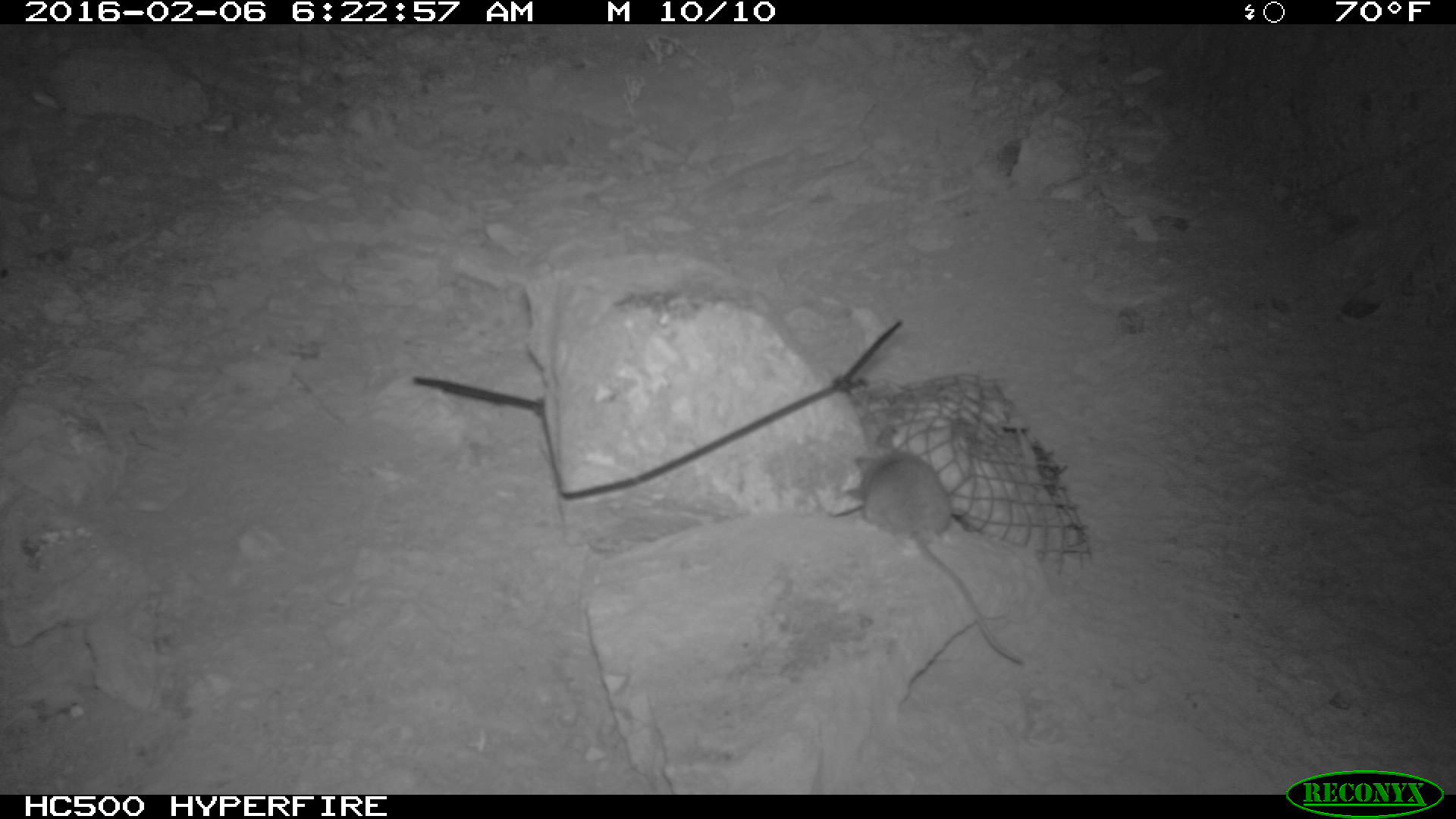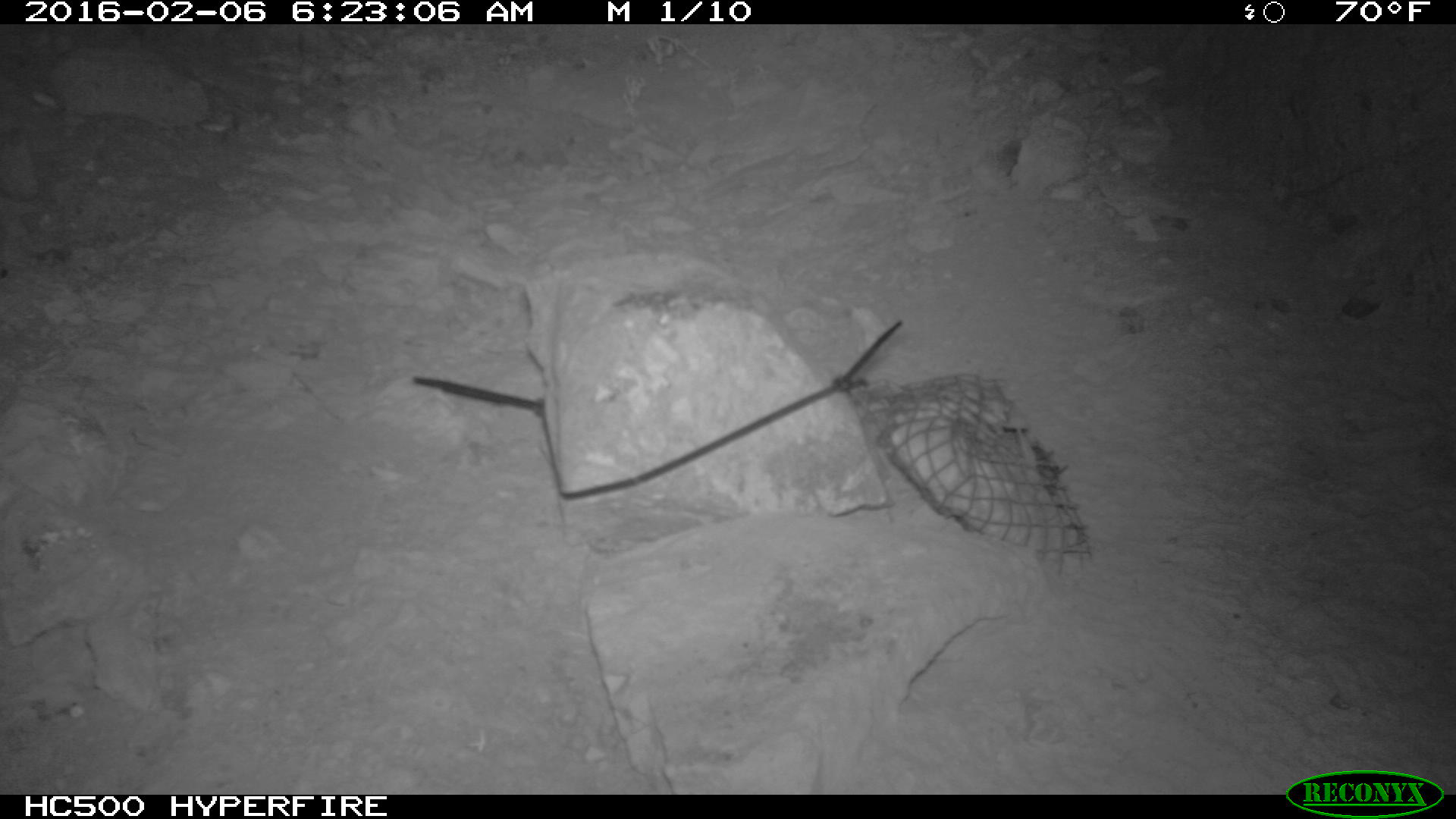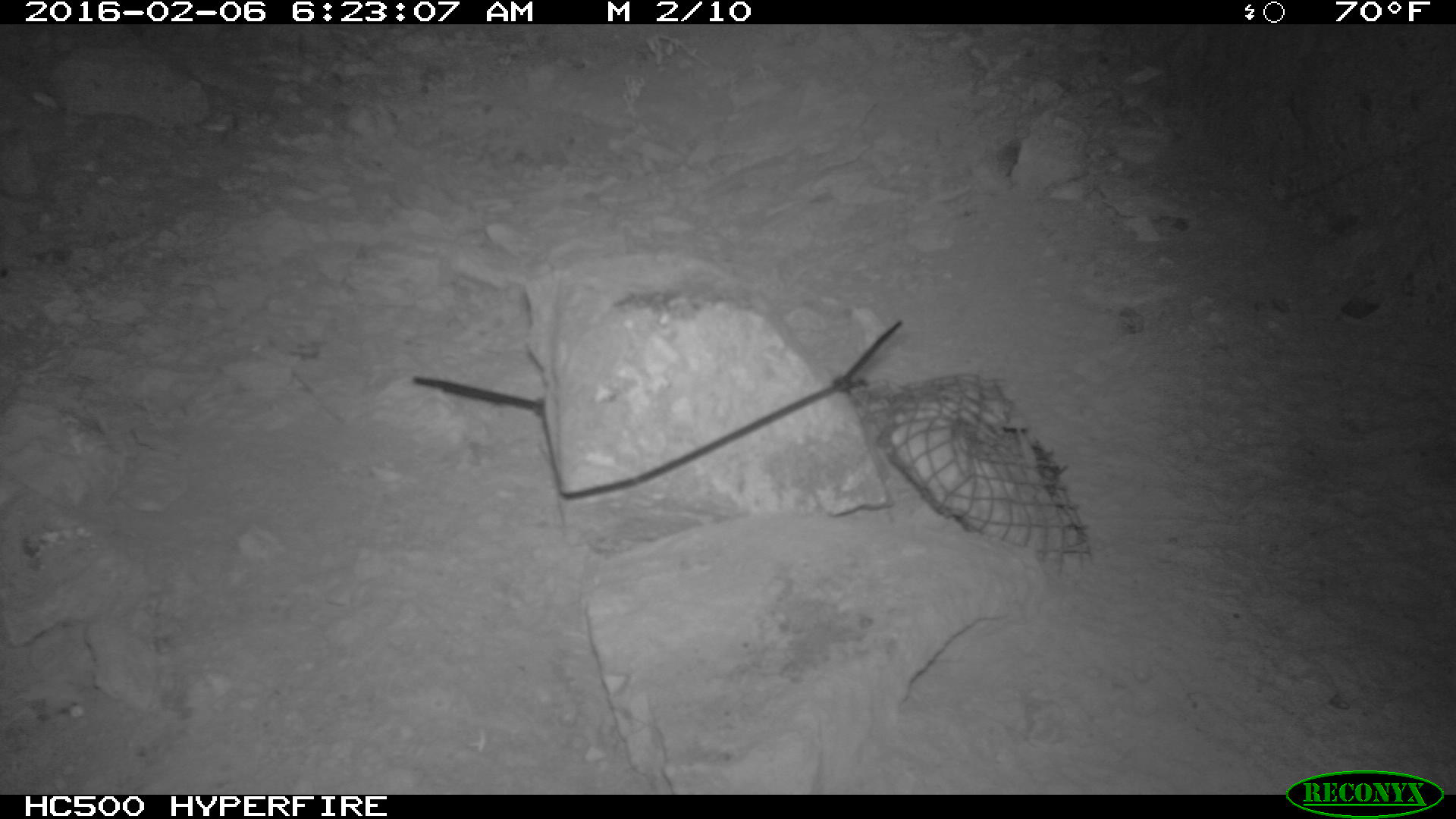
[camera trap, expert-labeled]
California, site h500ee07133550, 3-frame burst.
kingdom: Animalia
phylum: Chordata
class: Mammalia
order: Rodentia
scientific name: Rodentia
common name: rodent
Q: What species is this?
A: Rodent (Rodentia).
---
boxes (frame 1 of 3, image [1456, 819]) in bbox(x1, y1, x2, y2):
rodent: bbox(849, 447, 1025, 664)